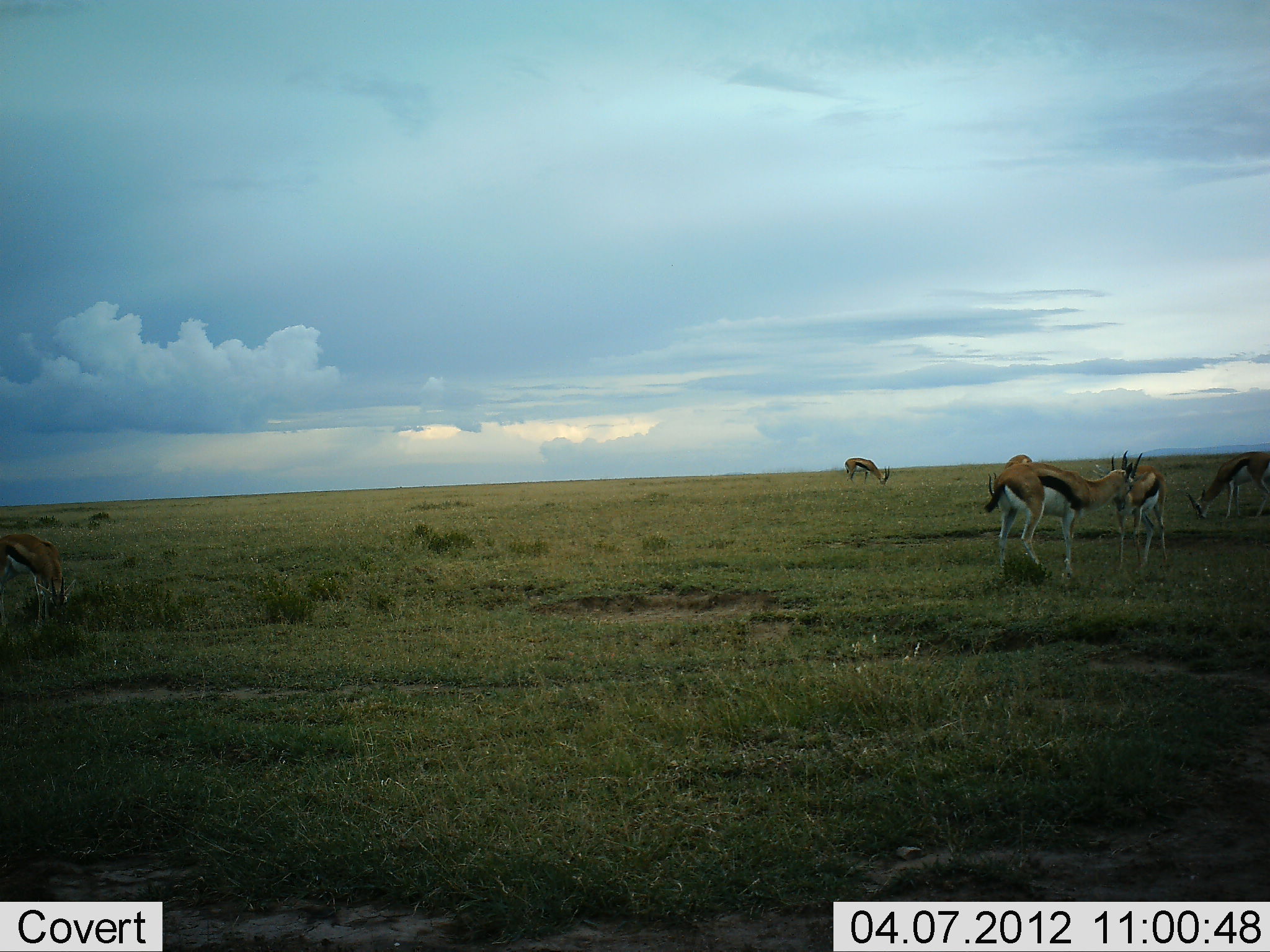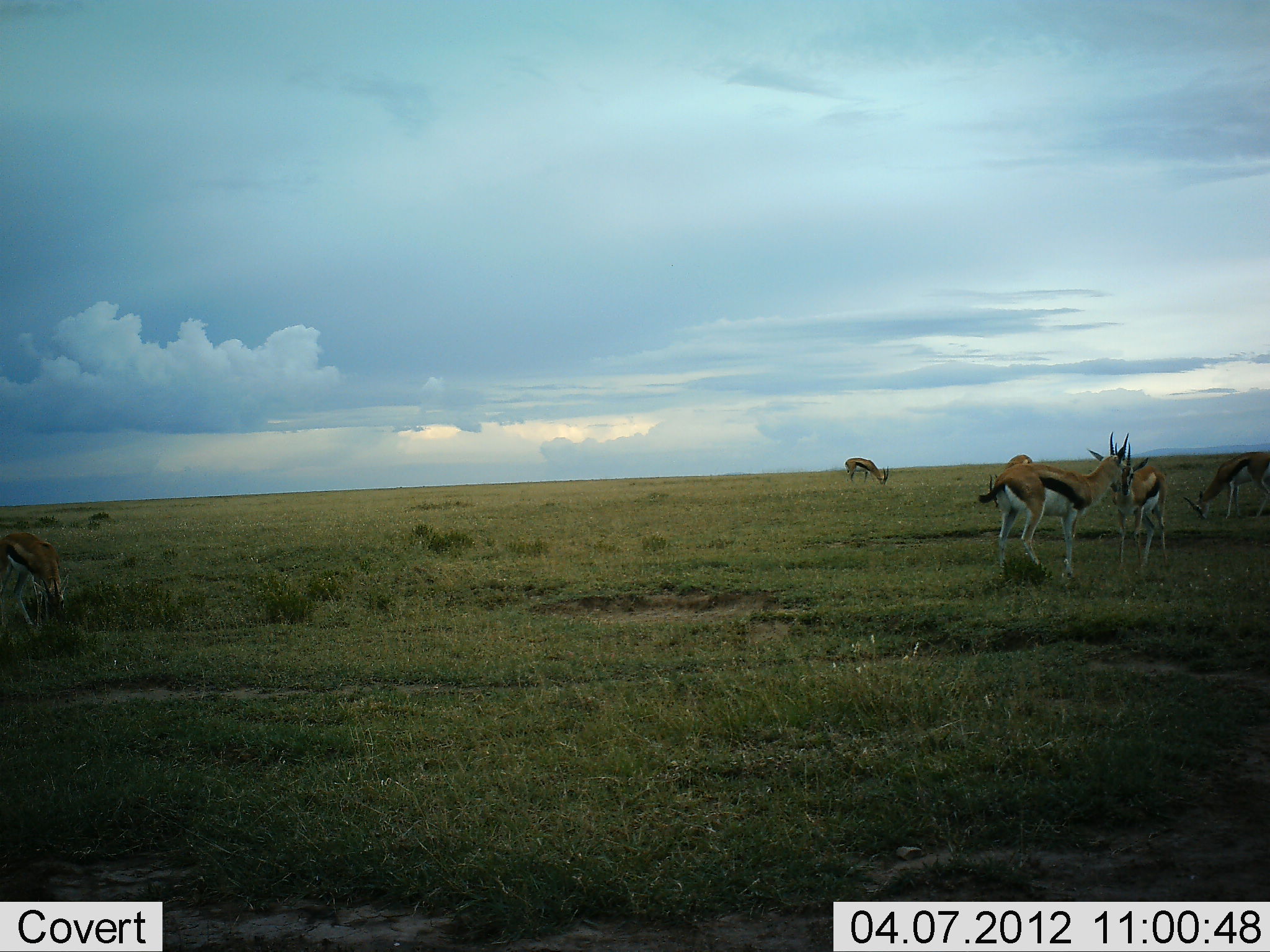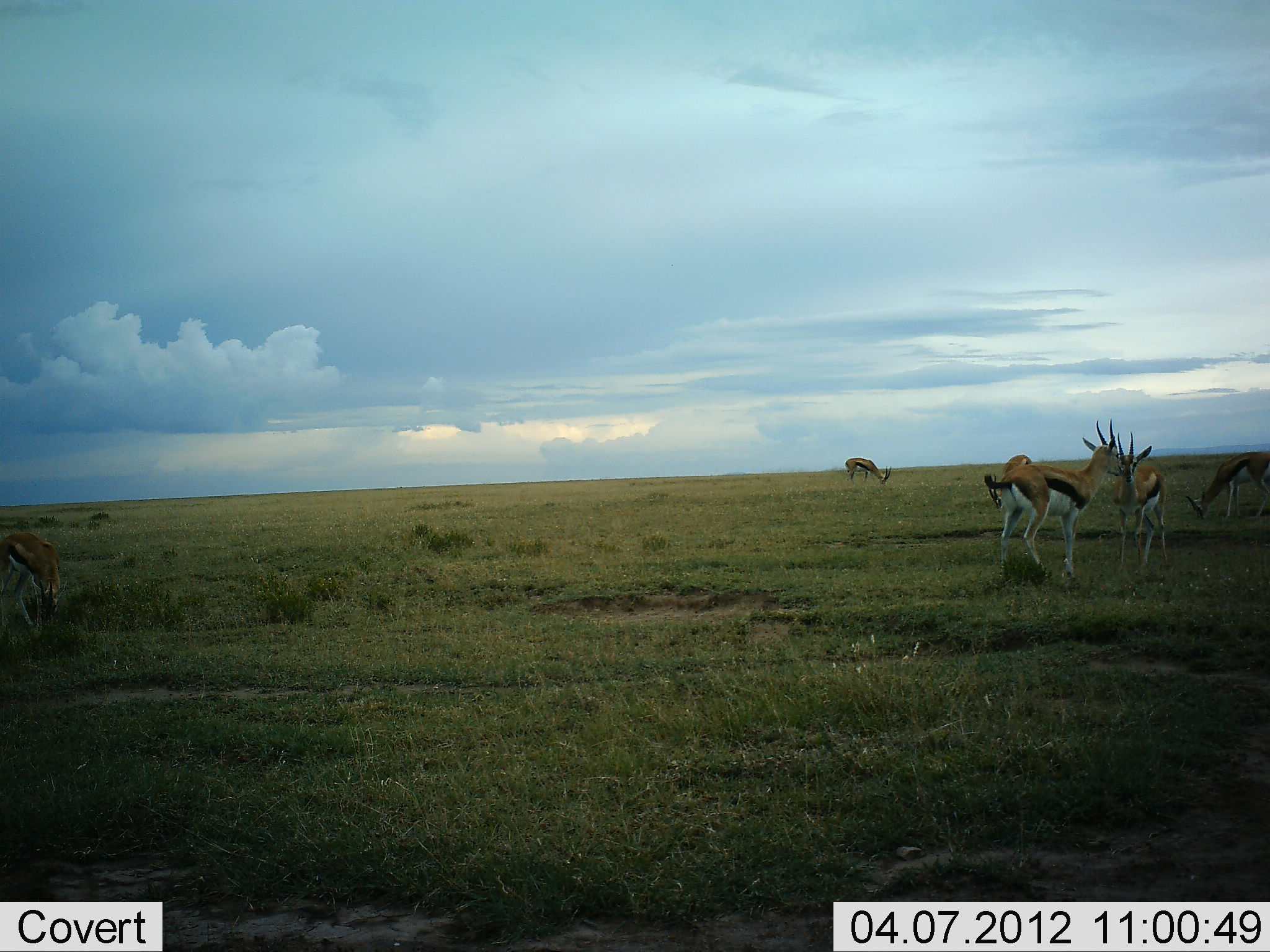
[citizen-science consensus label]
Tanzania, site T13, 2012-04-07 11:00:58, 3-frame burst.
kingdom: Animalia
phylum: Chordata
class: Mammalia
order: Artiodactyla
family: Bovidae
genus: Eudorcas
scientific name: Eudorcas thomsonii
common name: thomson's gazelle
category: gazellethomsons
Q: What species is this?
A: Gazellethomsons (thomson's gazelle) (Eudorcas thomsonii).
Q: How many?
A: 6.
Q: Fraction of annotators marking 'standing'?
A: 83%.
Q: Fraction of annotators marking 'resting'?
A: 0%.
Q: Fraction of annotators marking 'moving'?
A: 0%.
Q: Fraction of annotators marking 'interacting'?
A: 28%.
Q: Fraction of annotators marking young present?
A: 0%.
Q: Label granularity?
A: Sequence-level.